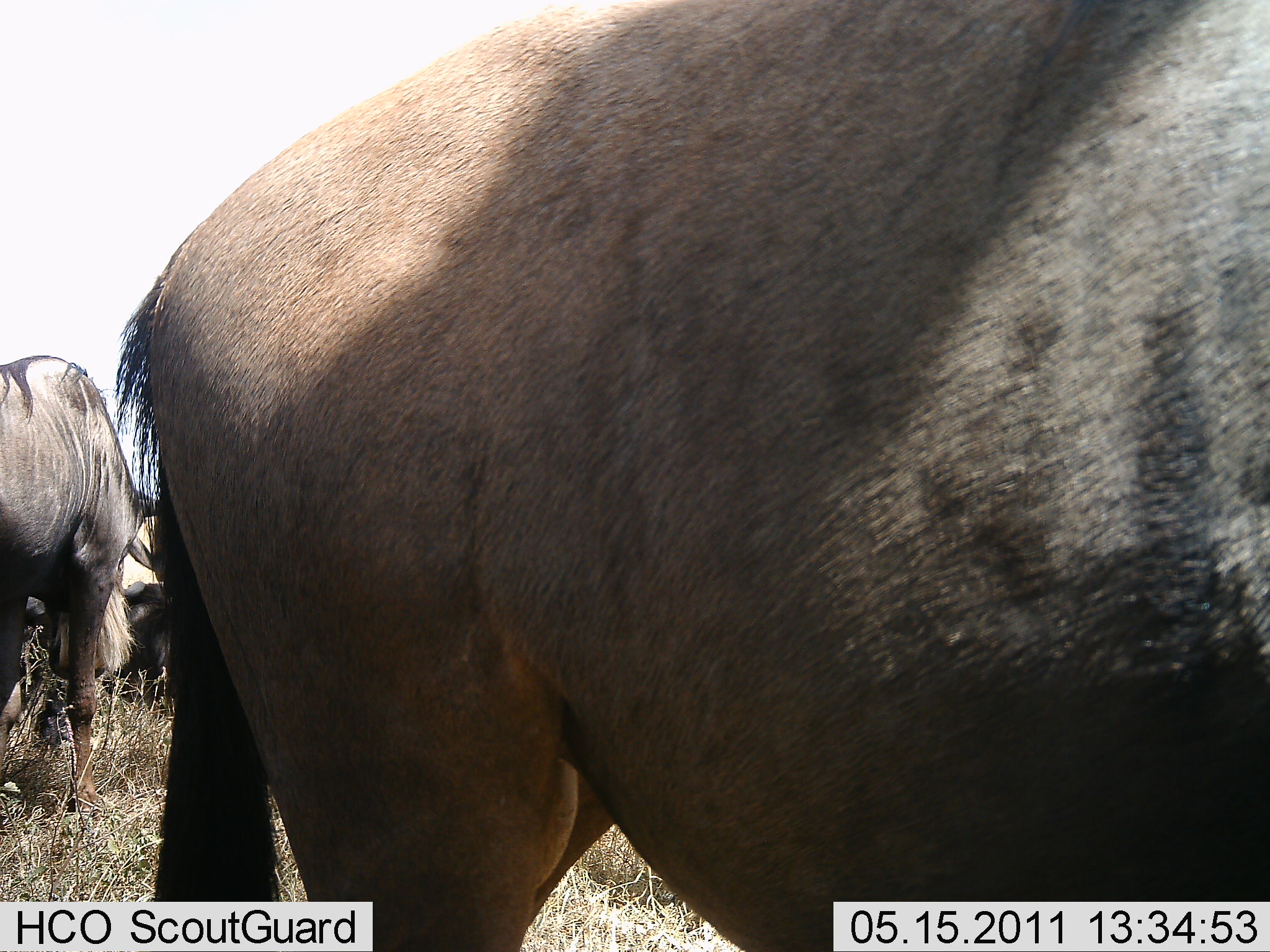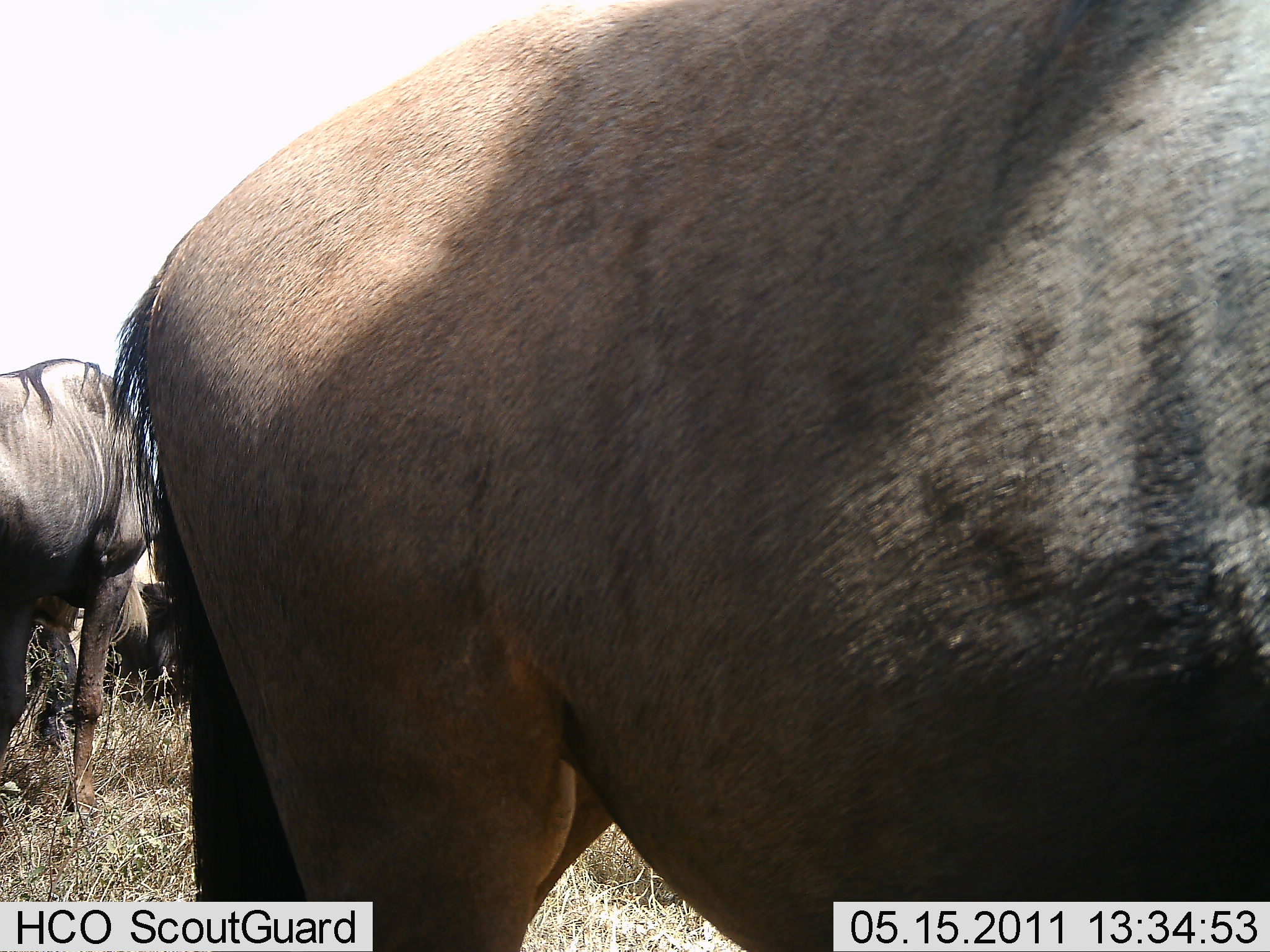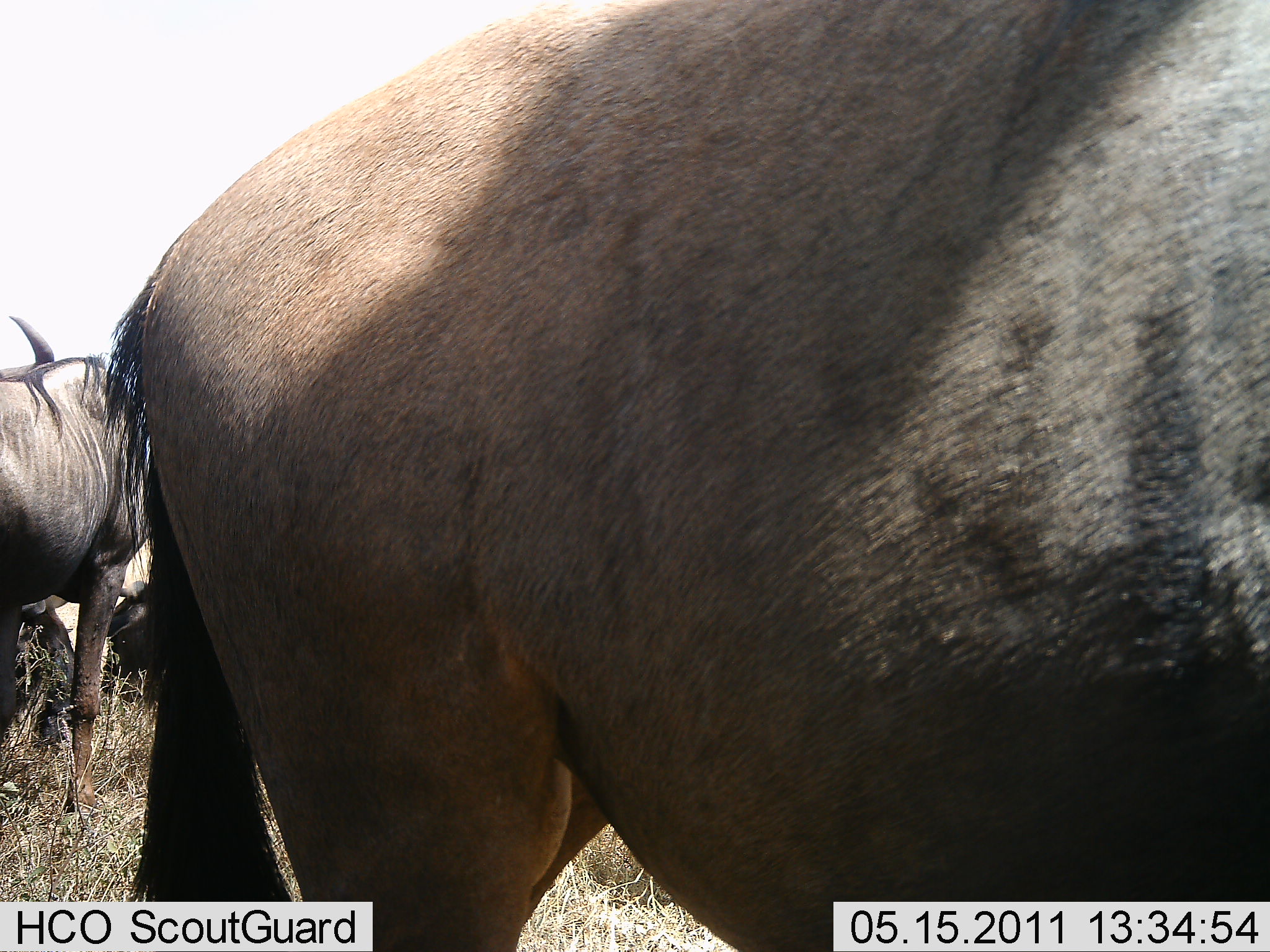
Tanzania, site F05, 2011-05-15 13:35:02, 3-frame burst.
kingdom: Animalia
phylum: Chordata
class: Mammalia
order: Artiodactyla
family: Bovidae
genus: Connochaetes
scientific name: Connochaetes taurinus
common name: blue wildebeest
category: wildebeest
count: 3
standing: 58%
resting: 42%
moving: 0%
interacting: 0%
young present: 0%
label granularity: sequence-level